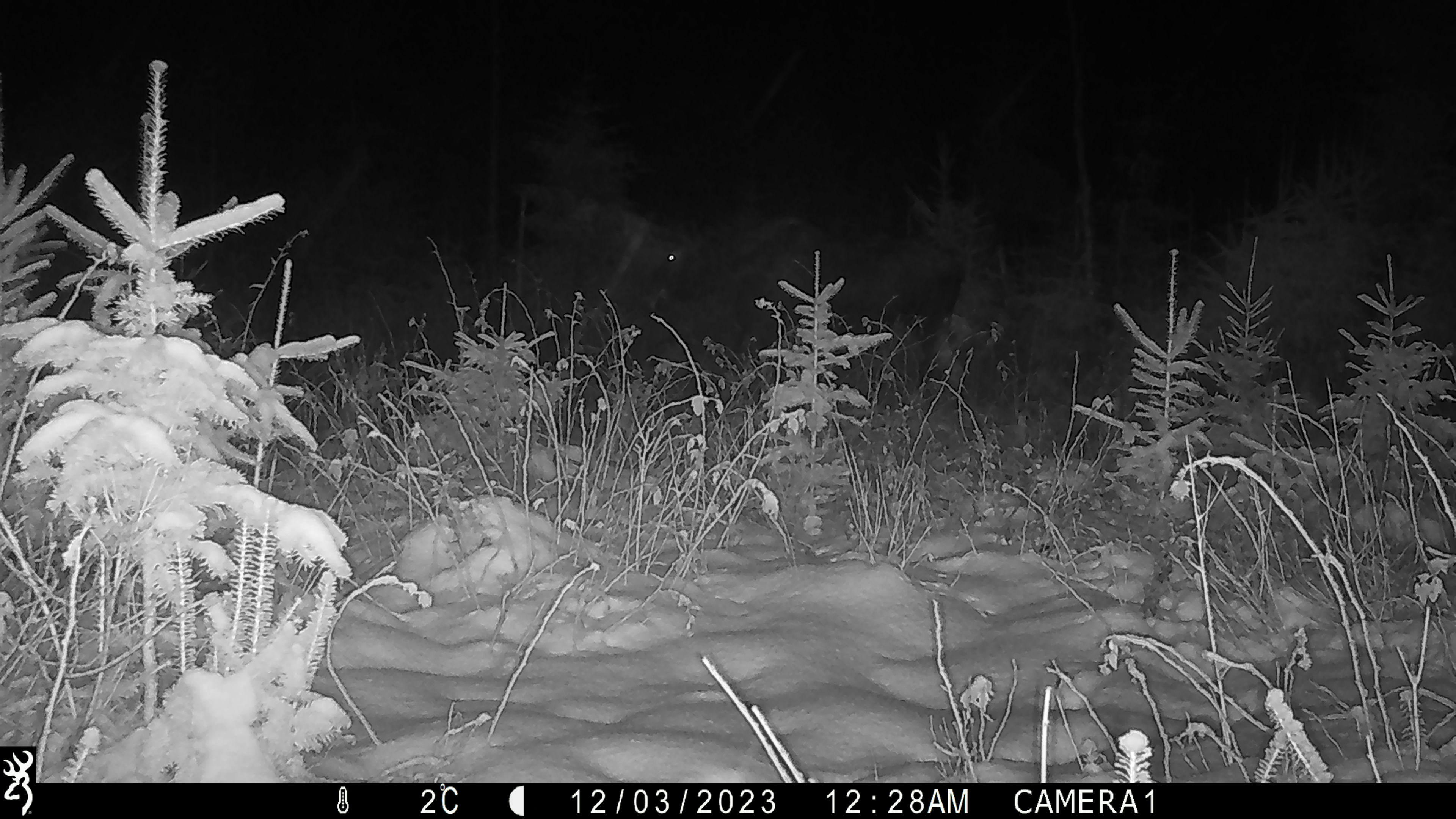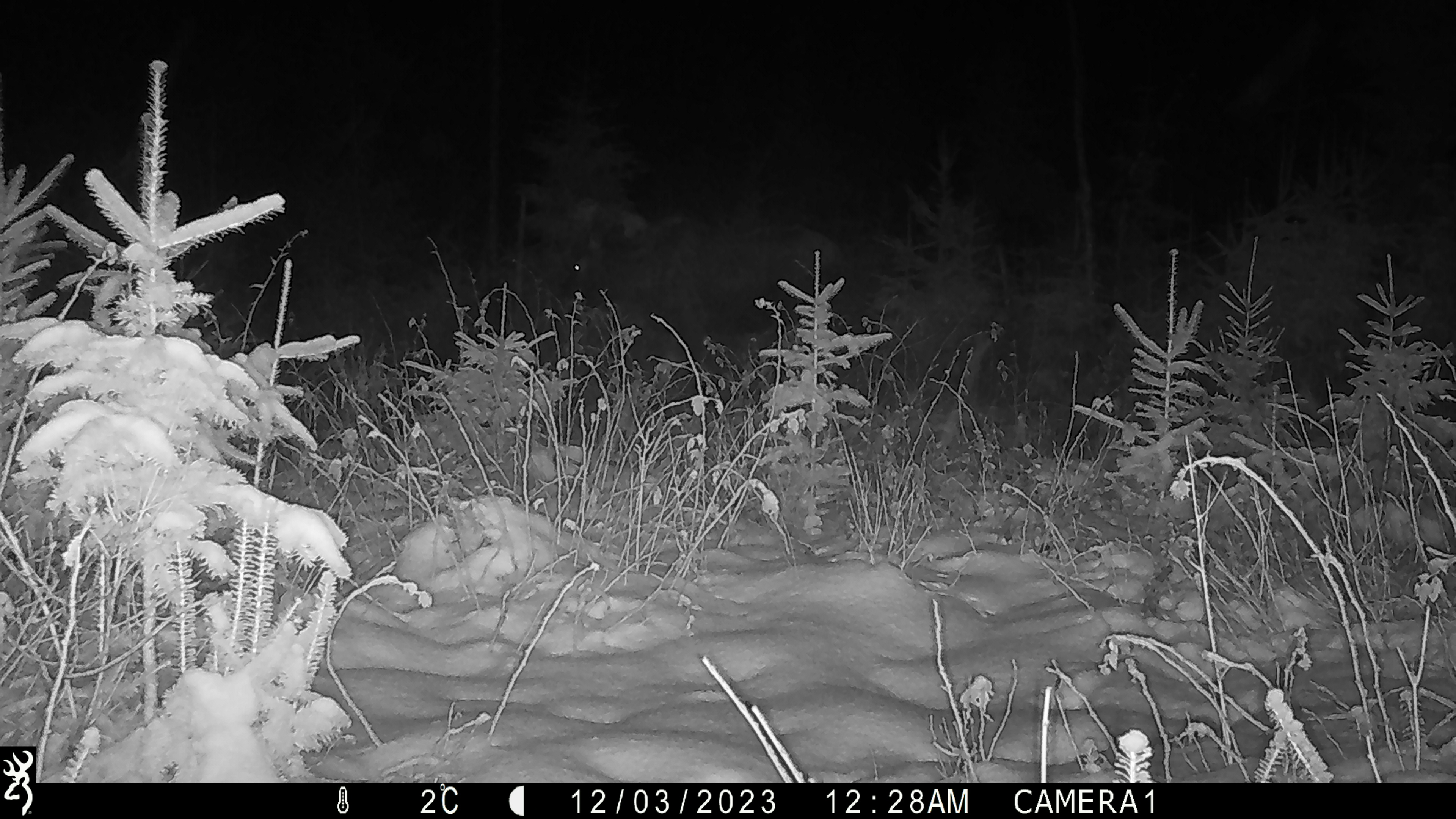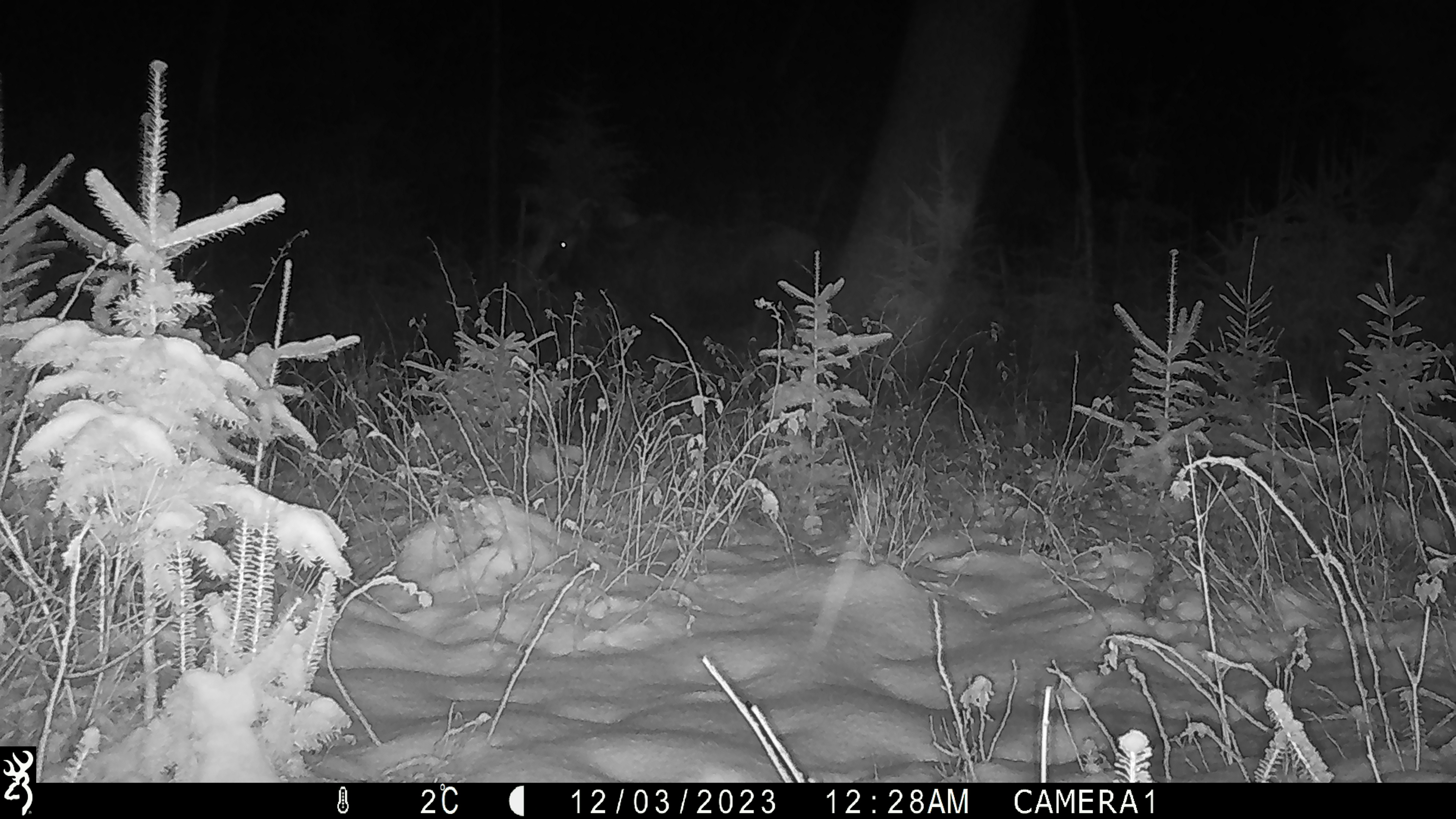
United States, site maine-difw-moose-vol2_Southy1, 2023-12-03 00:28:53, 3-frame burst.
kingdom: Animalia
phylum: Chordata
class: Mammalia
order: Artiodactyla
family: Cervidae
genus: Alces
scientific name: Alces alces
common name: moose